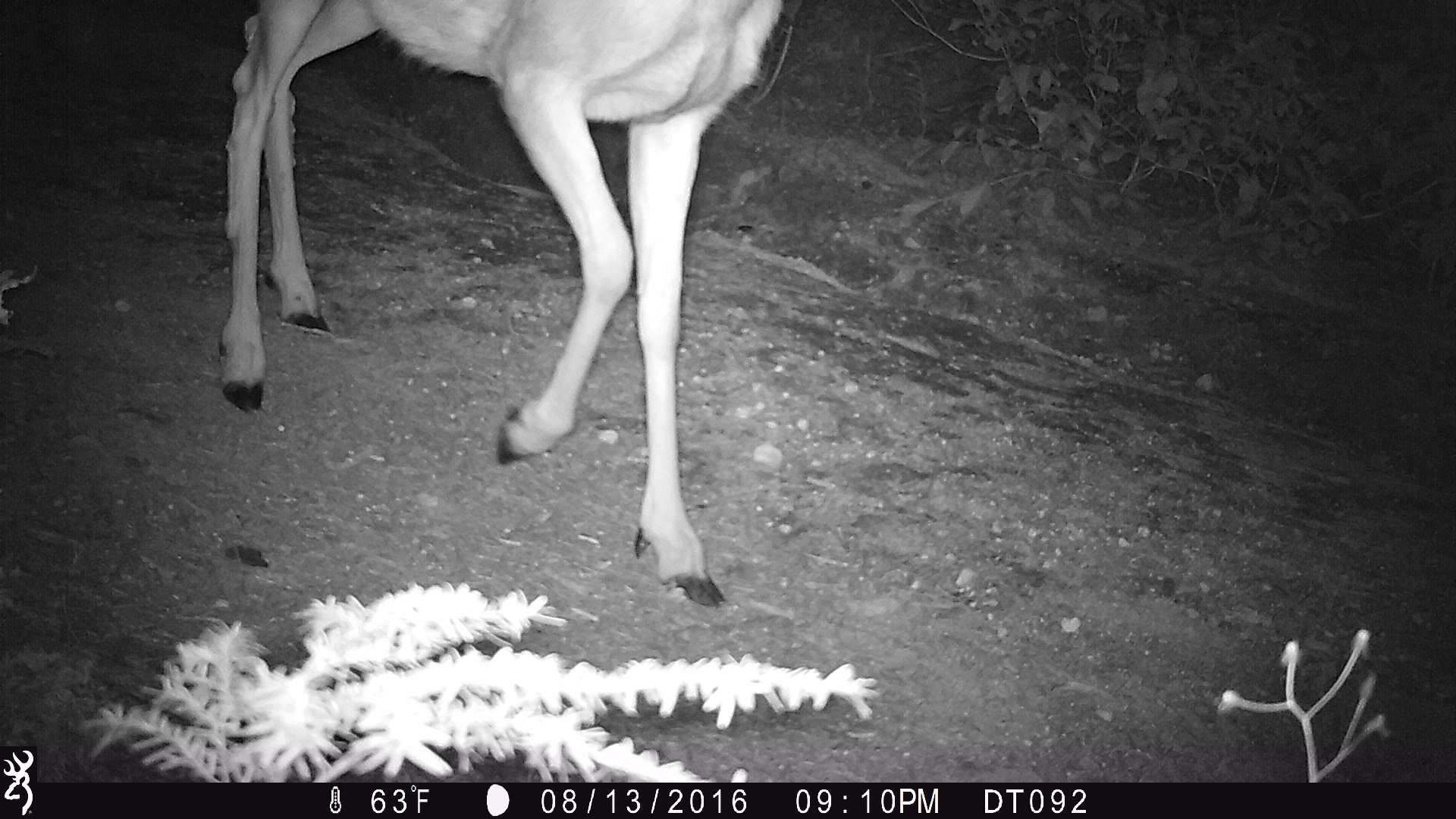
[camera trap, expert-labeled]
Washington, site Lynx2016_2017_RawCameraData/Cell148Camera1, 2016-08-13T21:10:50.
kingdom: Animalia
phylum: Chordata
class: Mammalia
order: Artiodactyla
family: Cervidae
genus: Odocoileus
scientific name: Odocoileus hemionus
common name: mule deer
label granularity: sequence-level